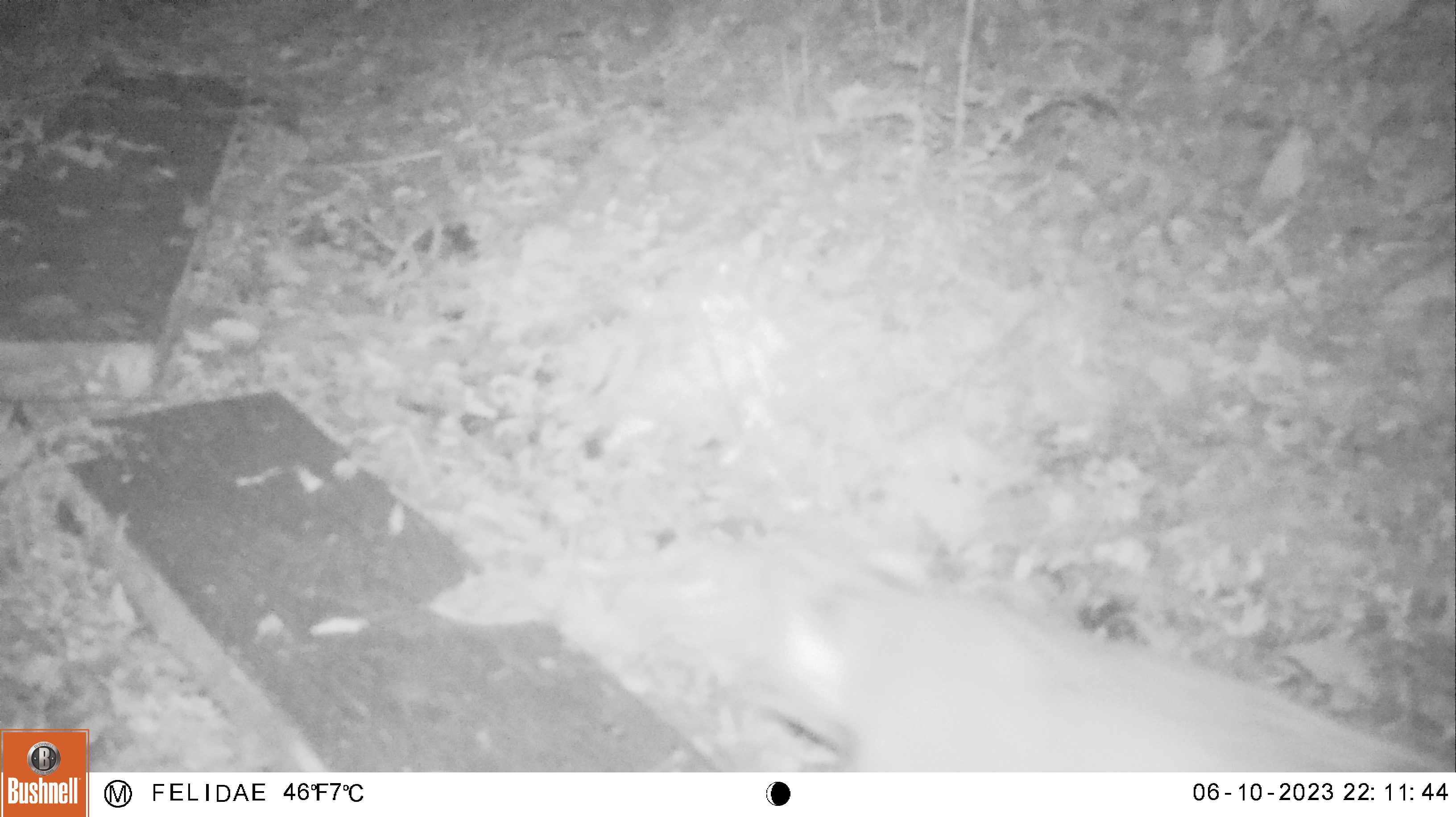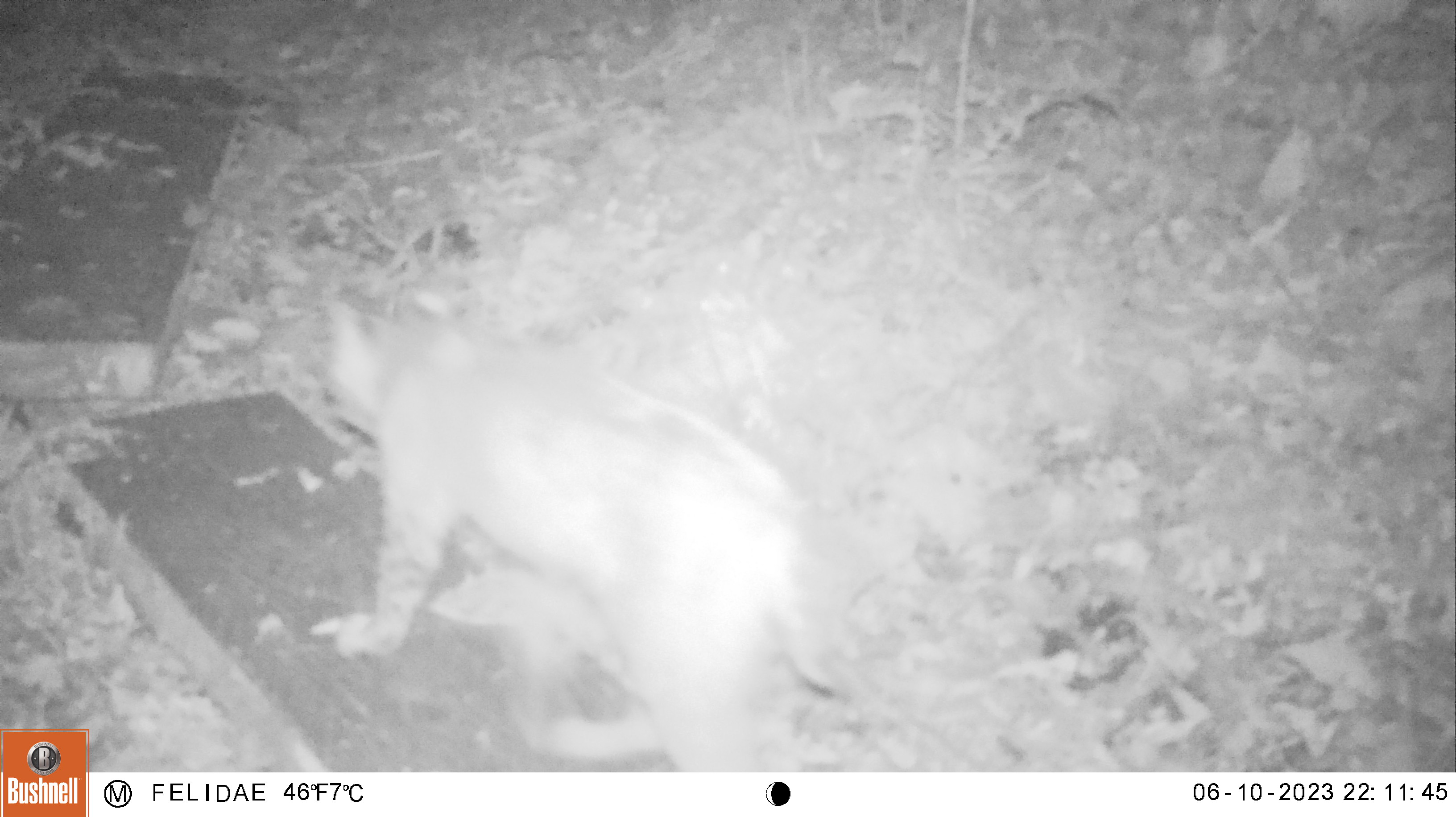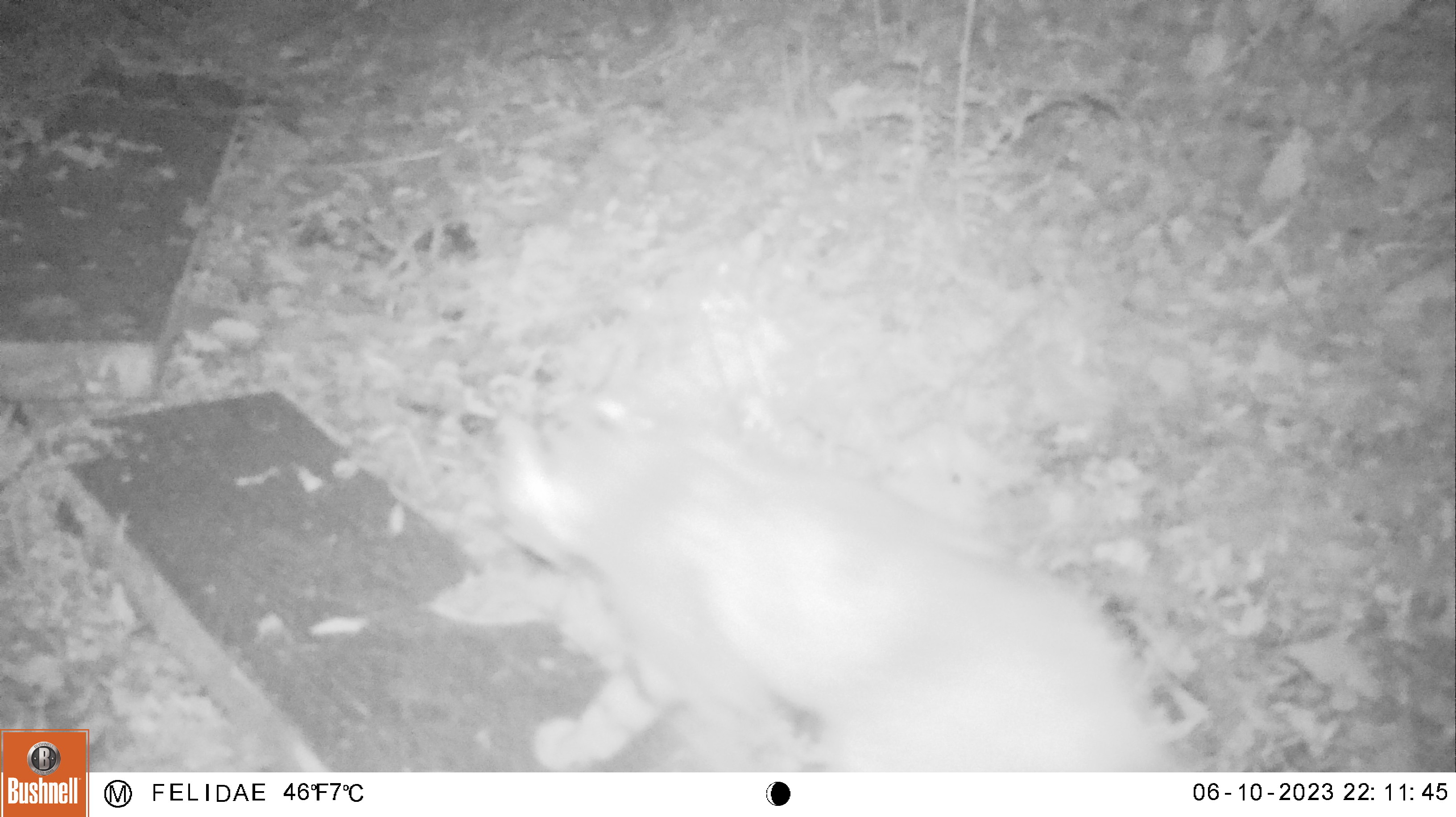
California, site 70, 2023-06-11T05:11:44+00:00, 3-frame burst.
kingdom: Animalia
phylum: Chordata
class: Mammalia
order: Carnivora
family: Felidae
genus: Lynx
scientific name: Lynx rufus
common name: bobcat